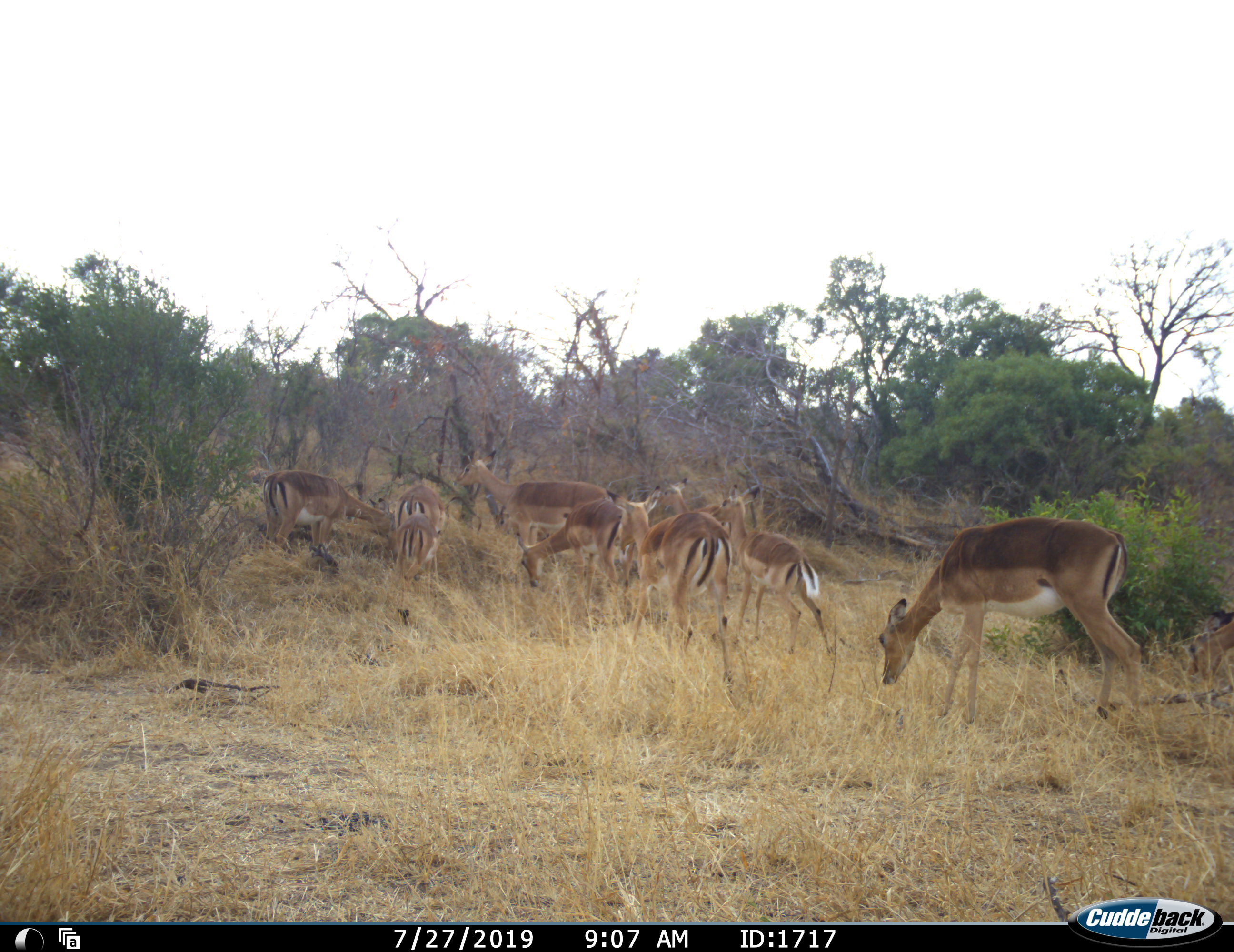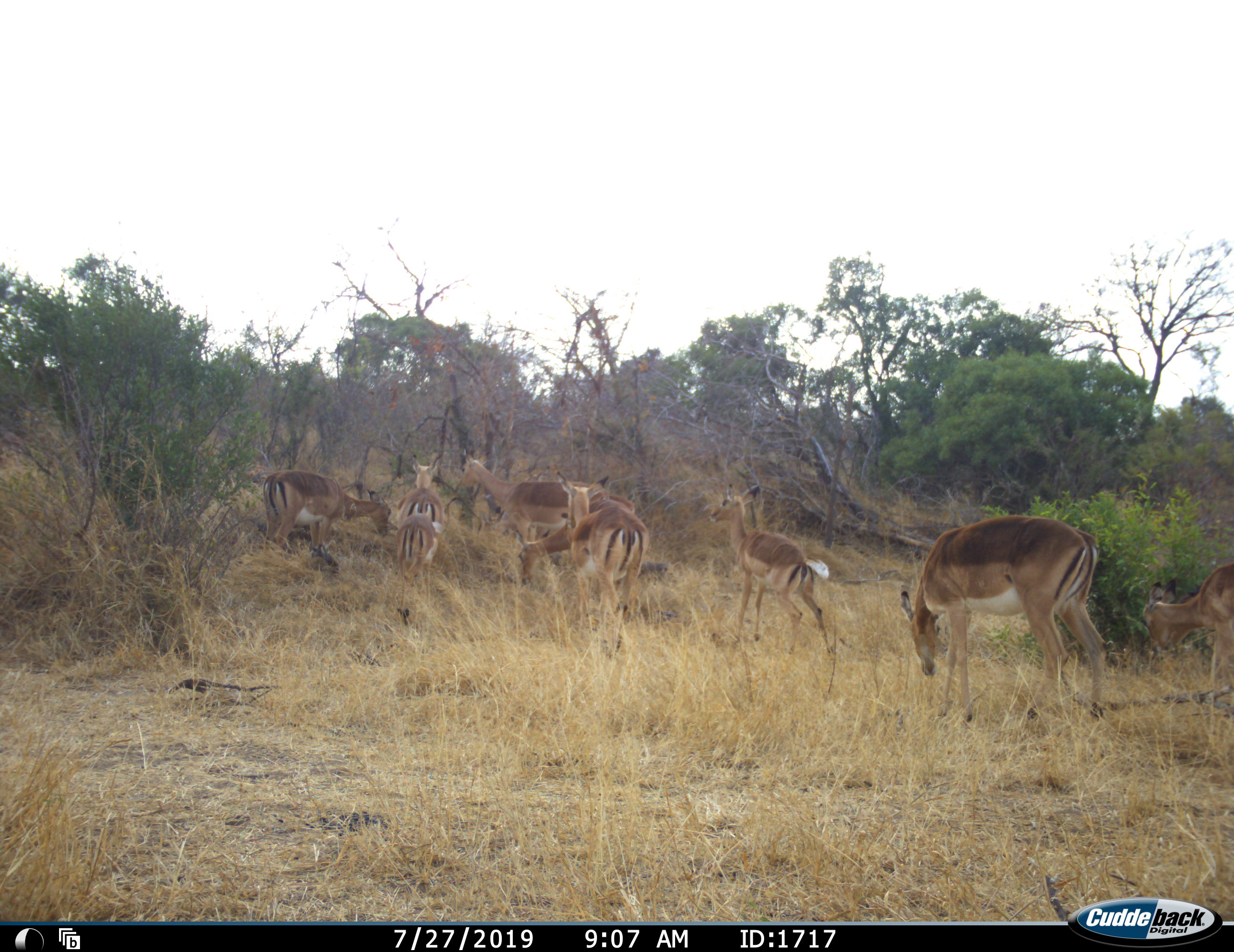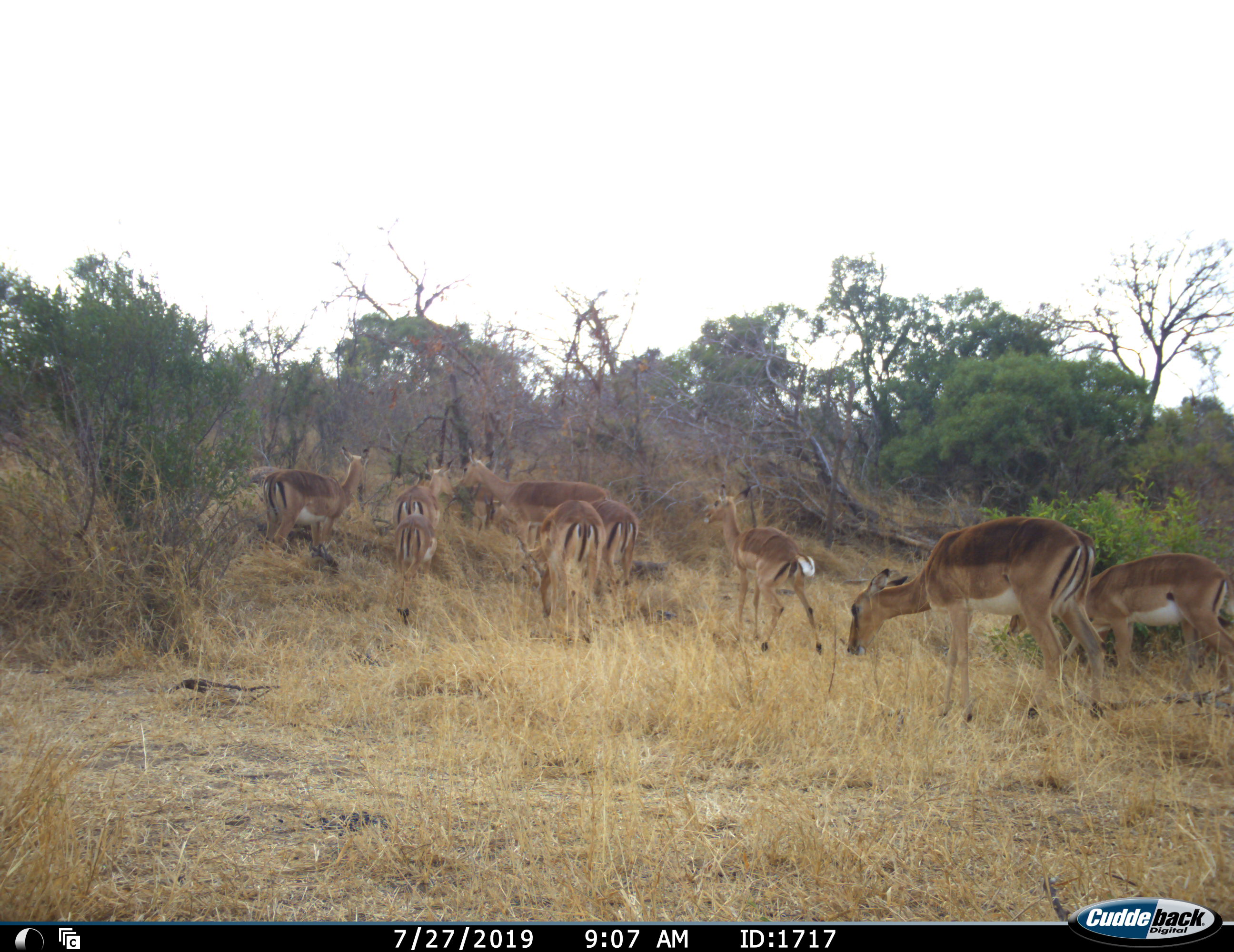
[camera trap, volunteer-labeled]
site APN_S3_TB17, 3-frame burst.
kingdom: Animalia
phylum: Chordata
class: Mammalia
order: Artiodactyla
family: Bovidae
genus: Aepyceros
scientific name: Aepyceros melampus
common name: impala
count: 10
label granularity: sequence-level